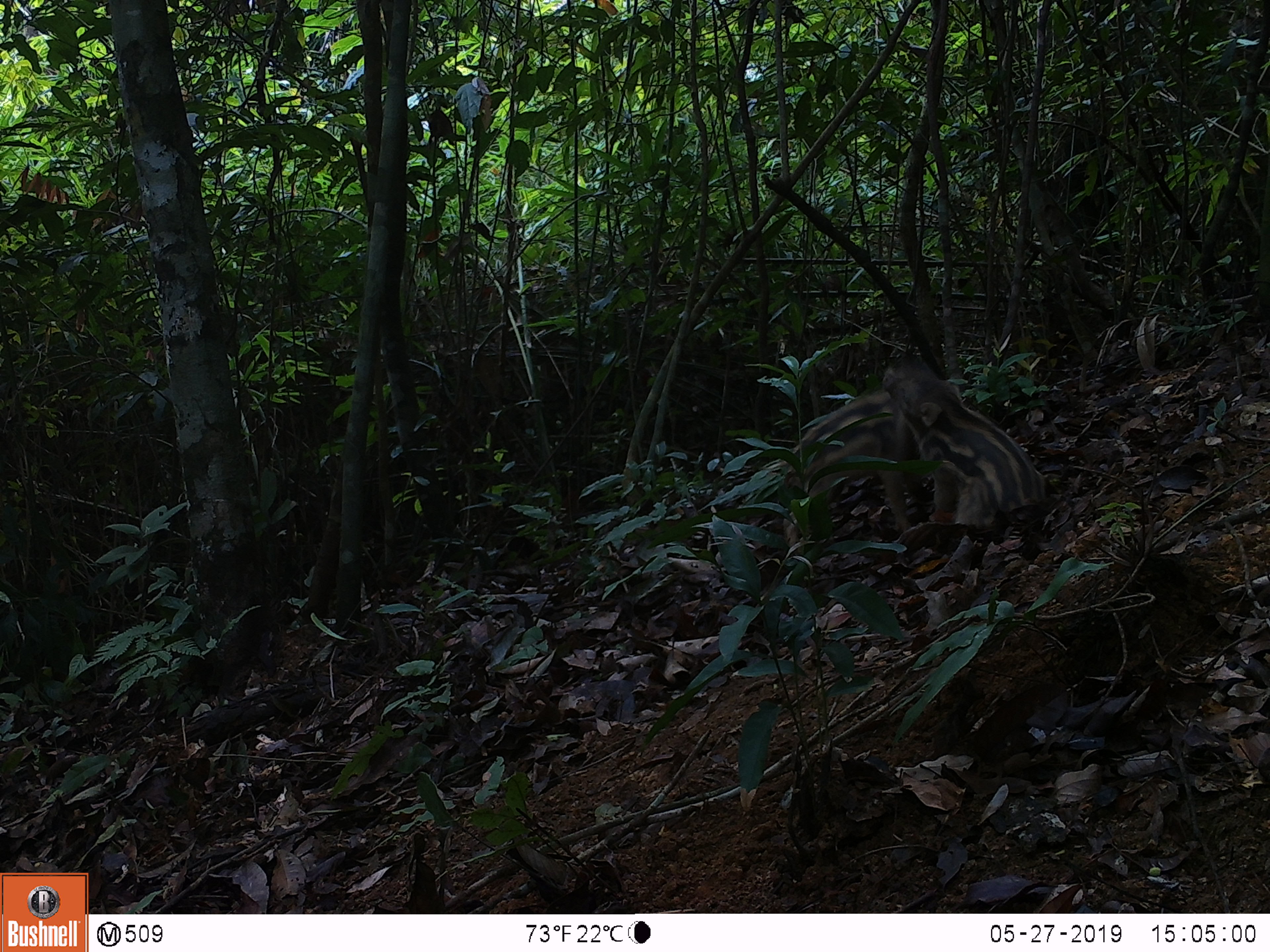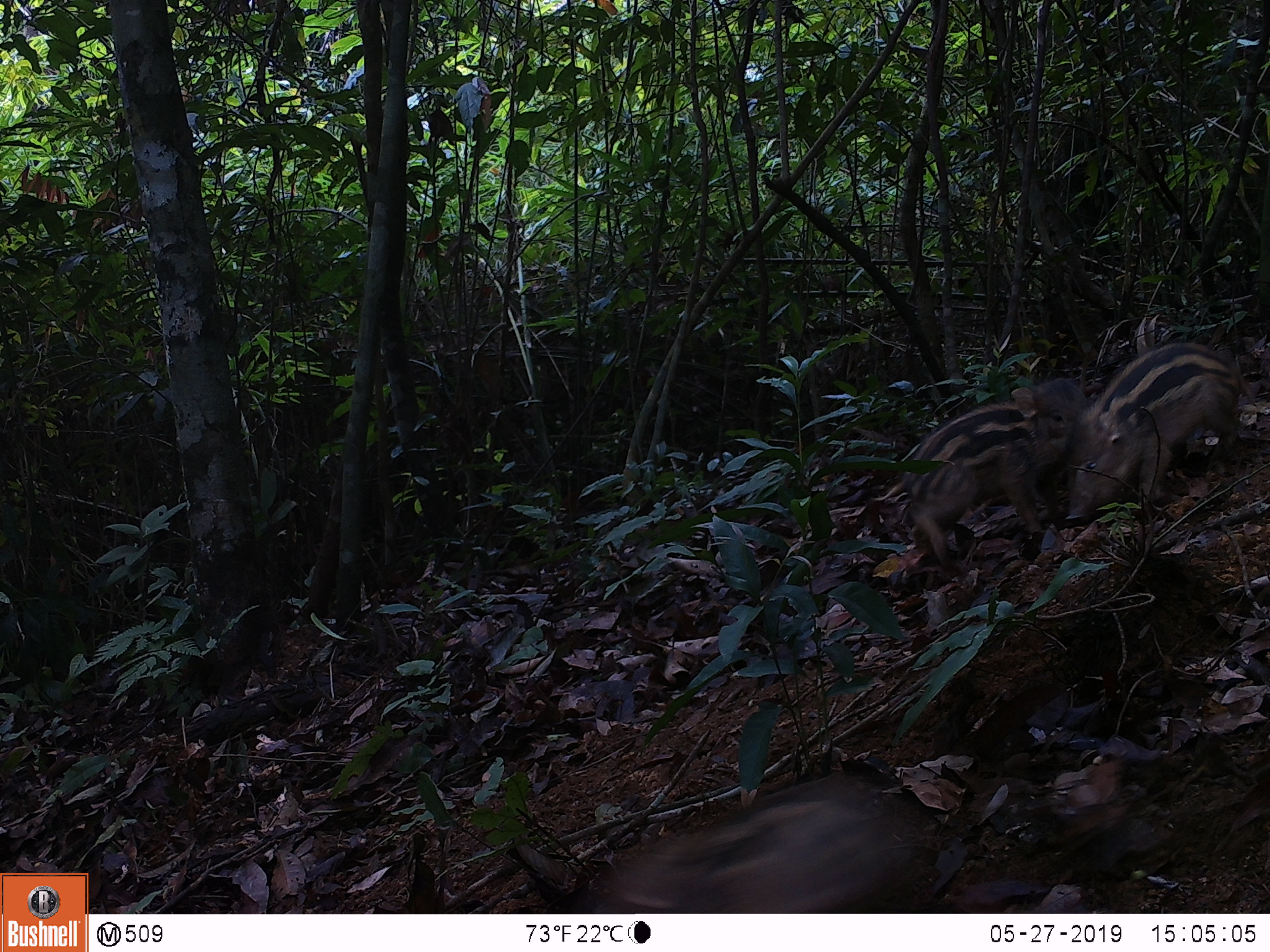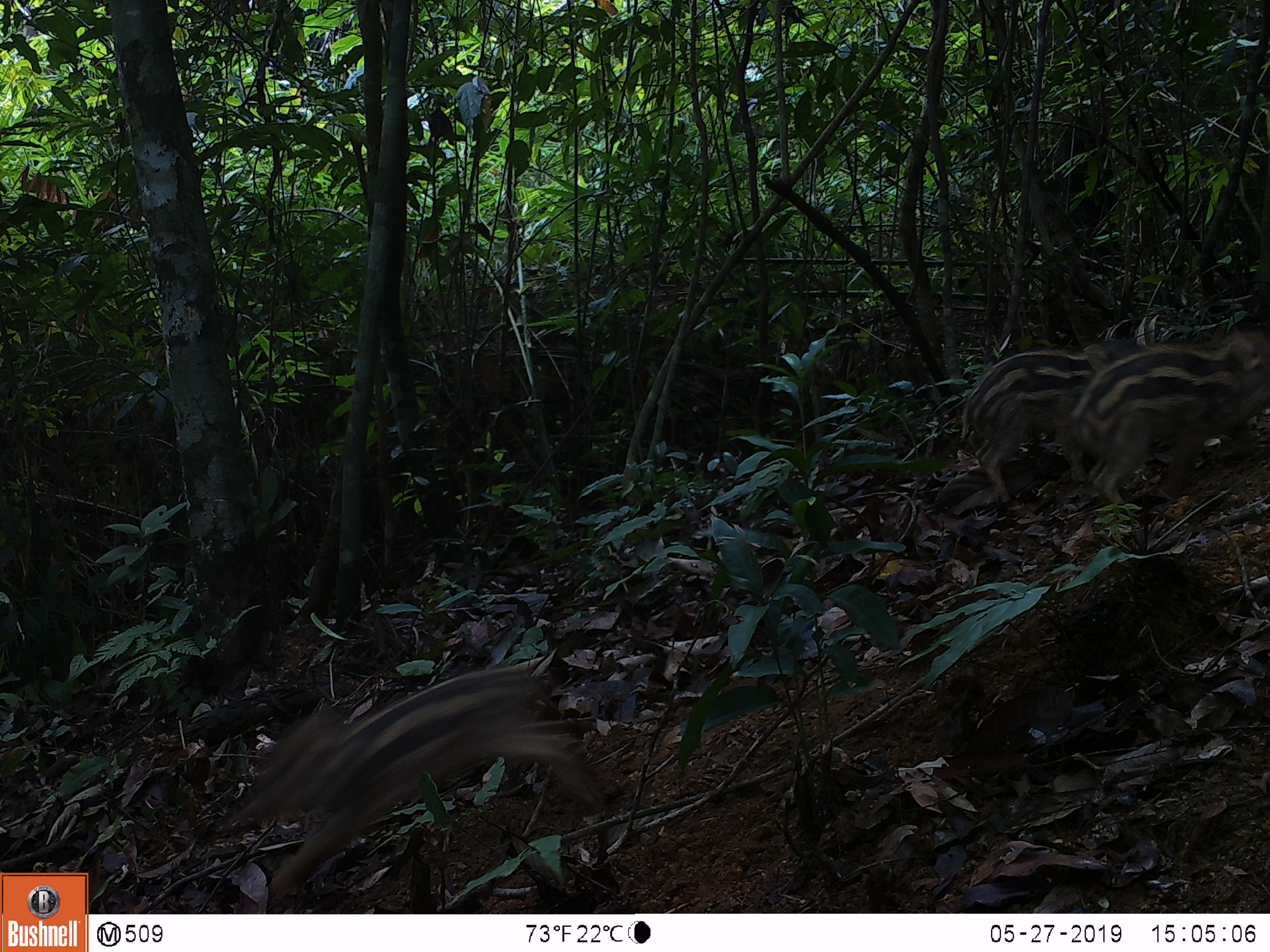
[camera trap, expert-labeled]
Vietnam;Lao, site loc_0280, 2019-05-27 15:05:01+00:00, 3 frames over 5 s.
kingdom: Animalia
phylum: Chordata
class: Mammalia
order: Artiodactyla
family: Suidae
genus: Sus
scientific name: Sus scrofa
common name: eurasian wild pig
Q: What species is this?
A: Eurasian wild pig (Sus scrofa).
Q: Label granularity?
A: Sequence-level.